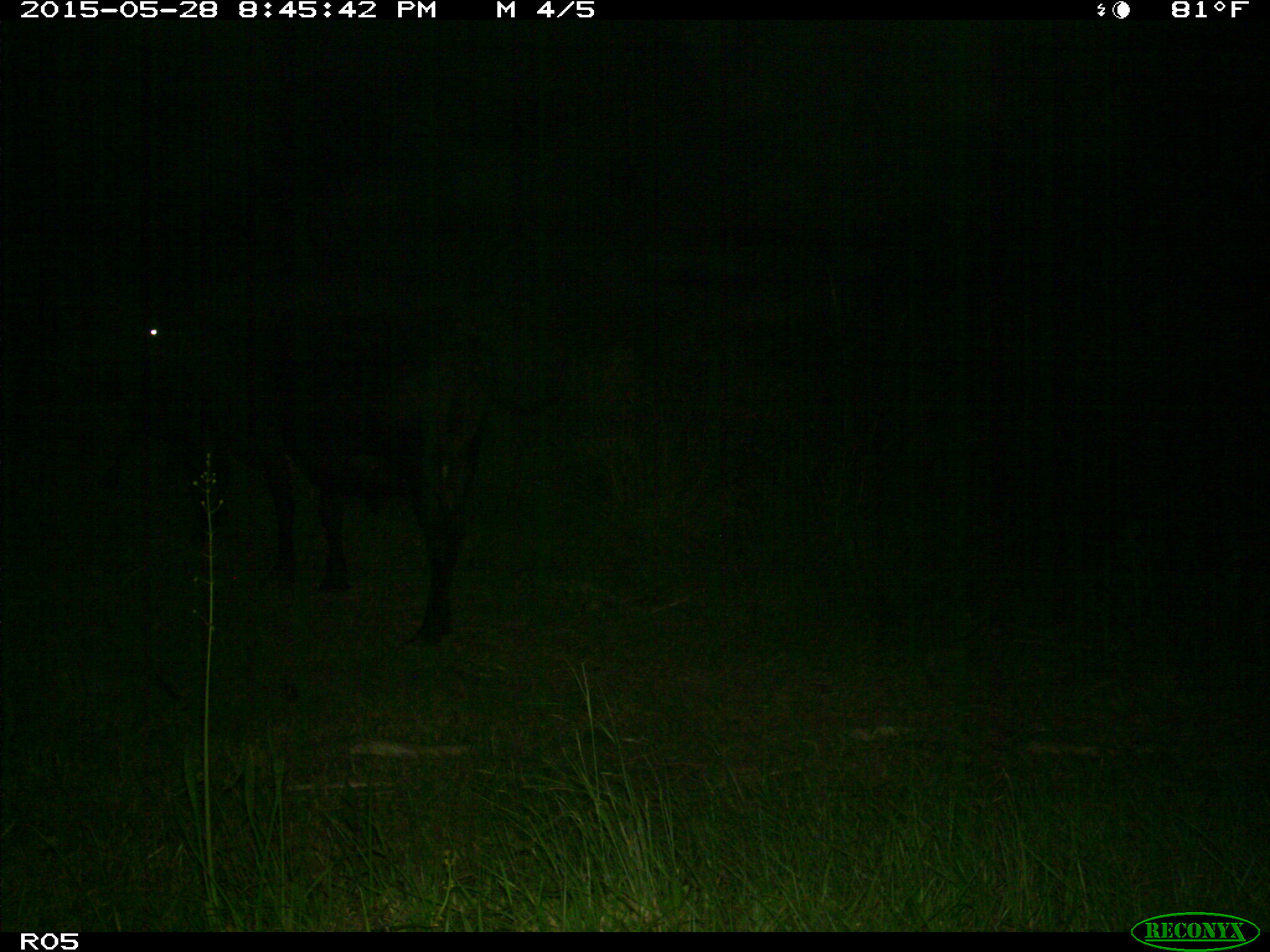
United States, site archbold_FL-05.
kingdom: Animalia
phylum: Chordata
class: Mammalia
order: Artiodactyla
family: Bovidae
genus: Bos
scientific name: Bos taurus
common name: domestic cow